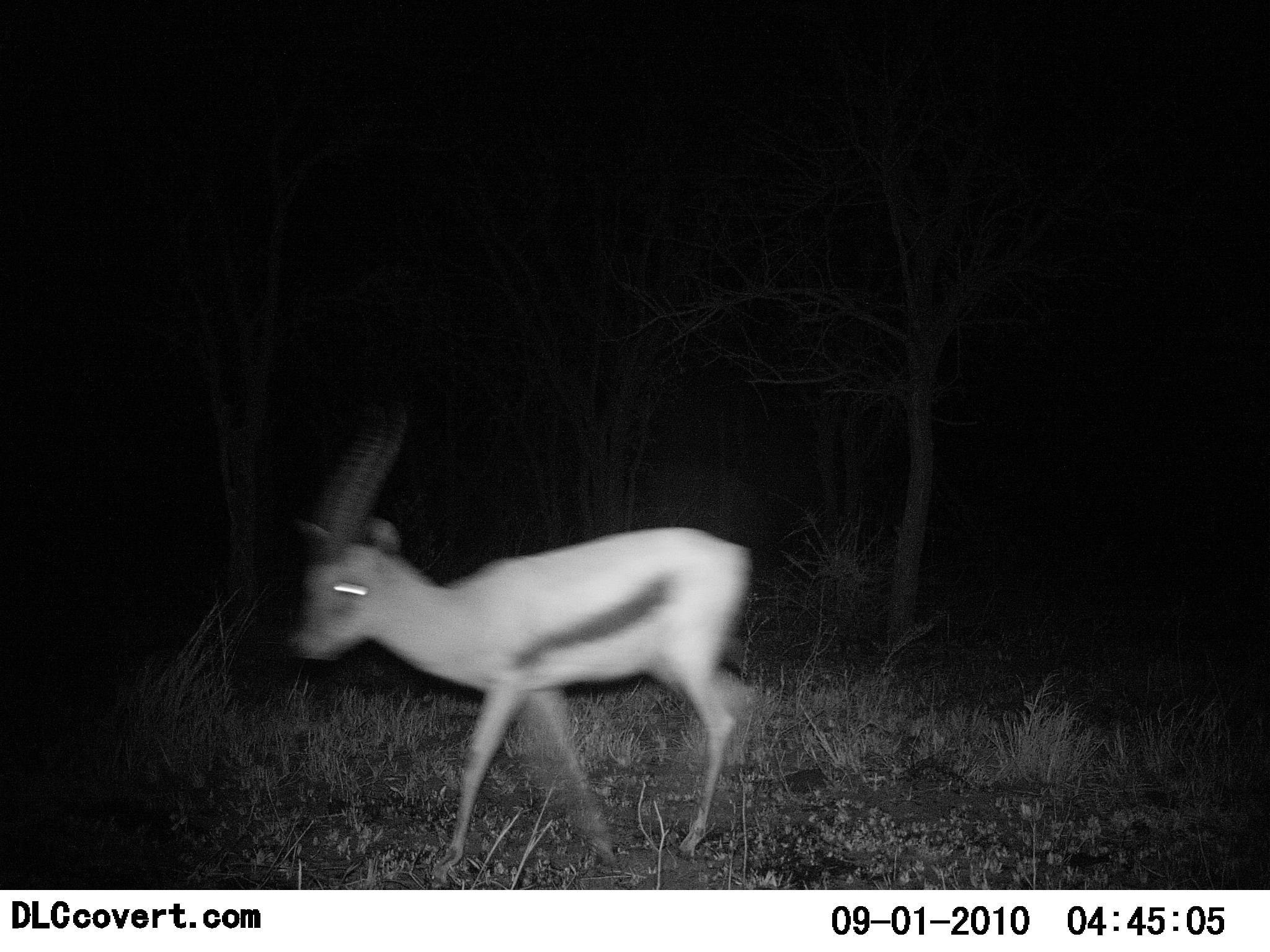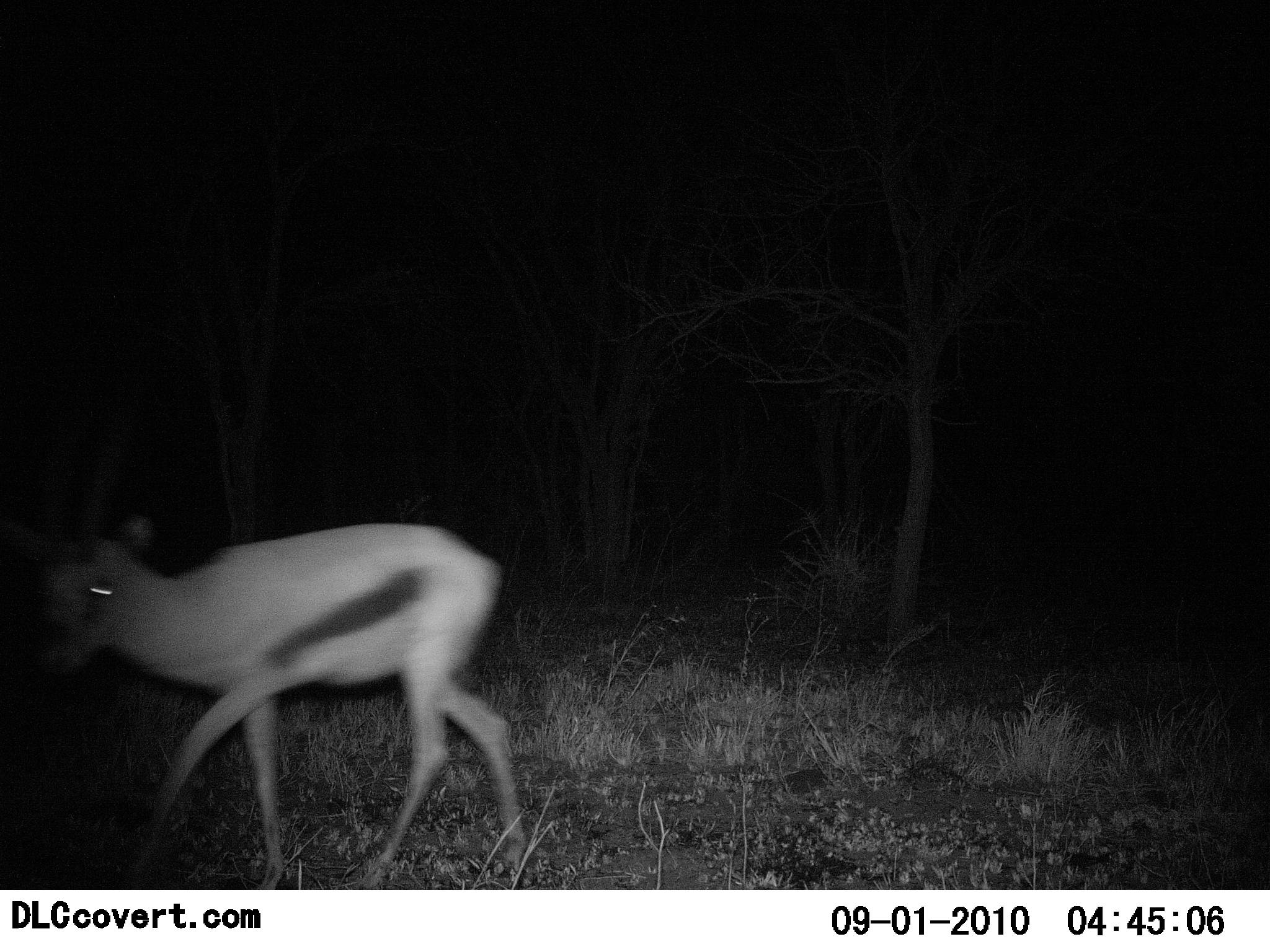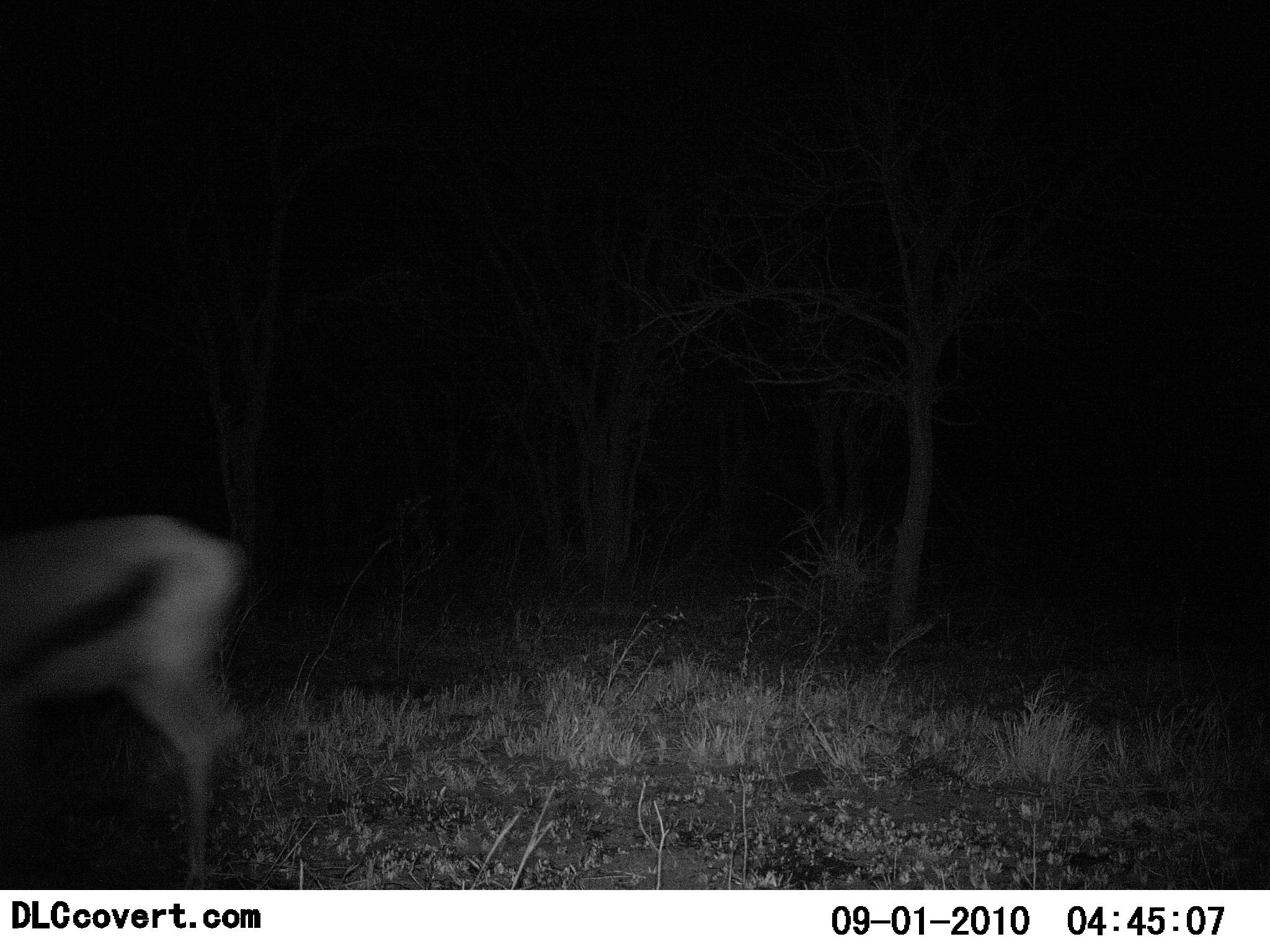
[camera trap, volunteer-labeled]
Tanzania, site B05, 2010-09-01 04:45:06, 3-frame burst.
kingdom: Animalia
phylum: Chordata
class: Mammalia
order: Artiodactyla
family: Bovidae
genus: Eudorcas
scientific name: Eudorcas thomsonii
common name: thomson's gazelle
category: gazellethomsons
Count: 1.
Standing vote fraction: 0%.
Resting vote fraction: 0%.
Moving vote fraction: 100%.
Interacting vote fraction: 0%.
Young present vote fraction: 0%.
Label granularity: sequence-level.